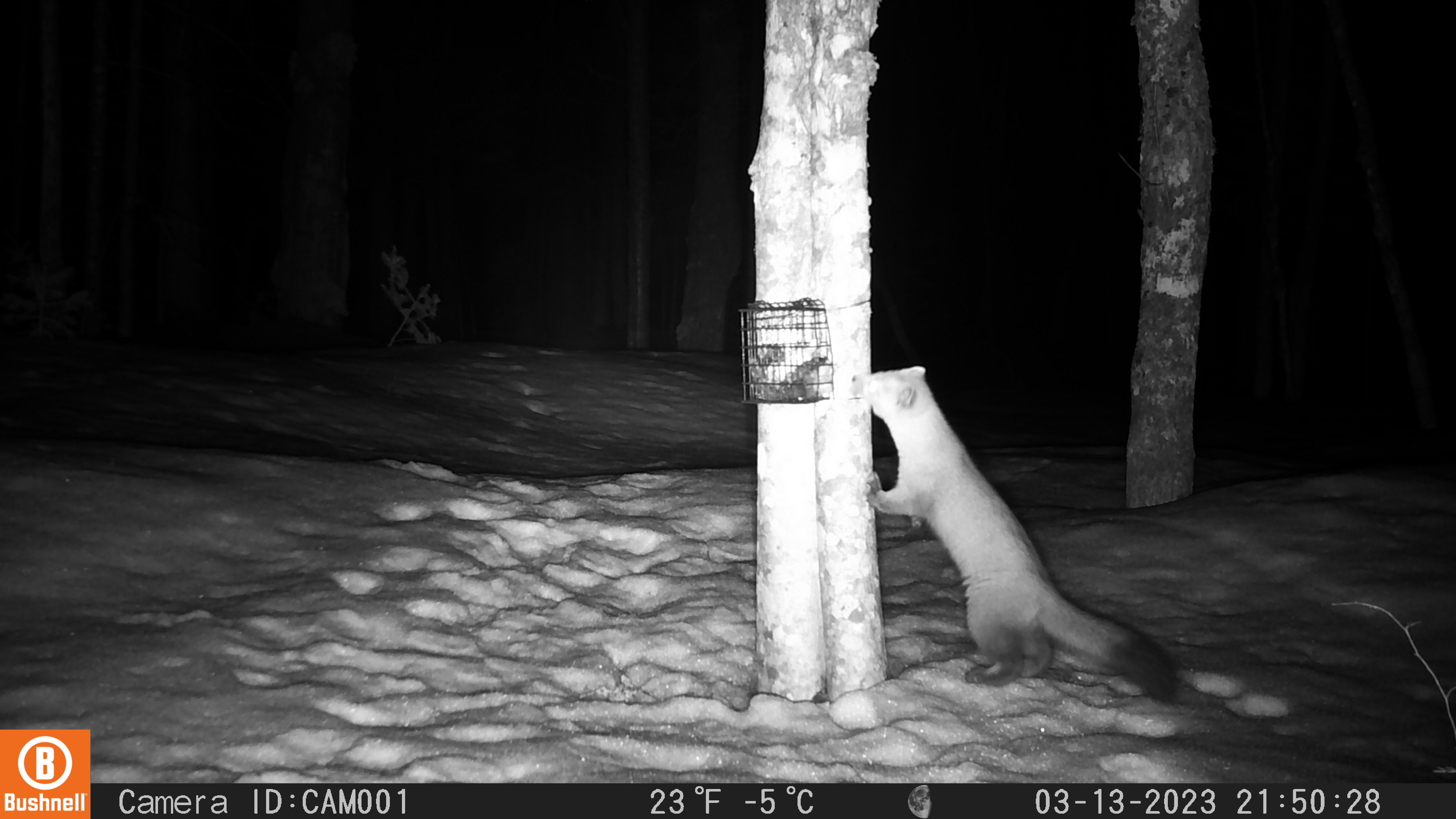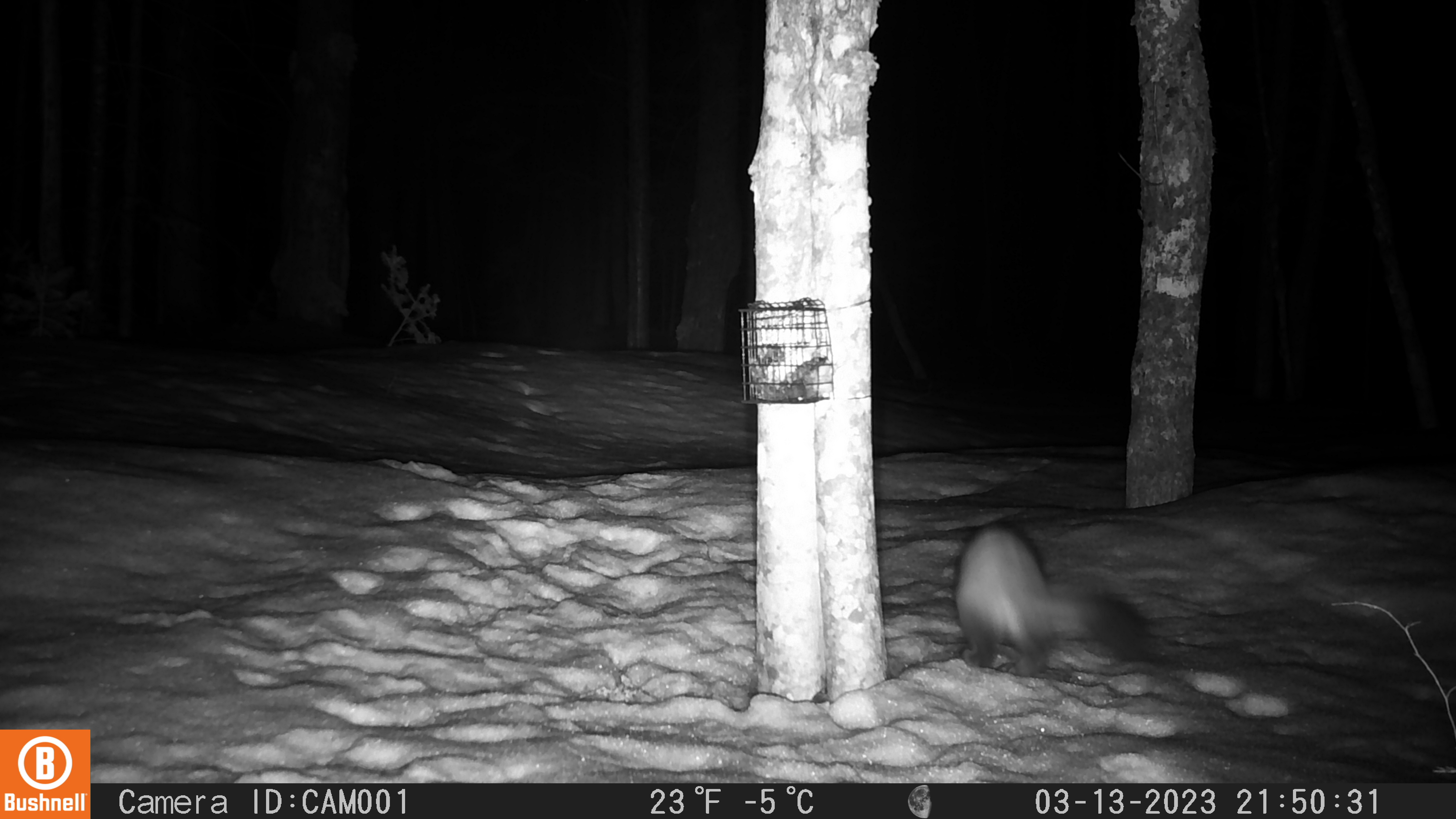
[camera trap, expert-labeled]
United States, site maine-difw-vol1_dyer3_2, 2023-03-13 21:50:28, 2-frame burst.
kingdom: Animalia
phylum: Chordata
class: Mammalia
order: Carnivora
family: Mustelidae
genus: Martes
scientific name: Martes americana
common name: american marten